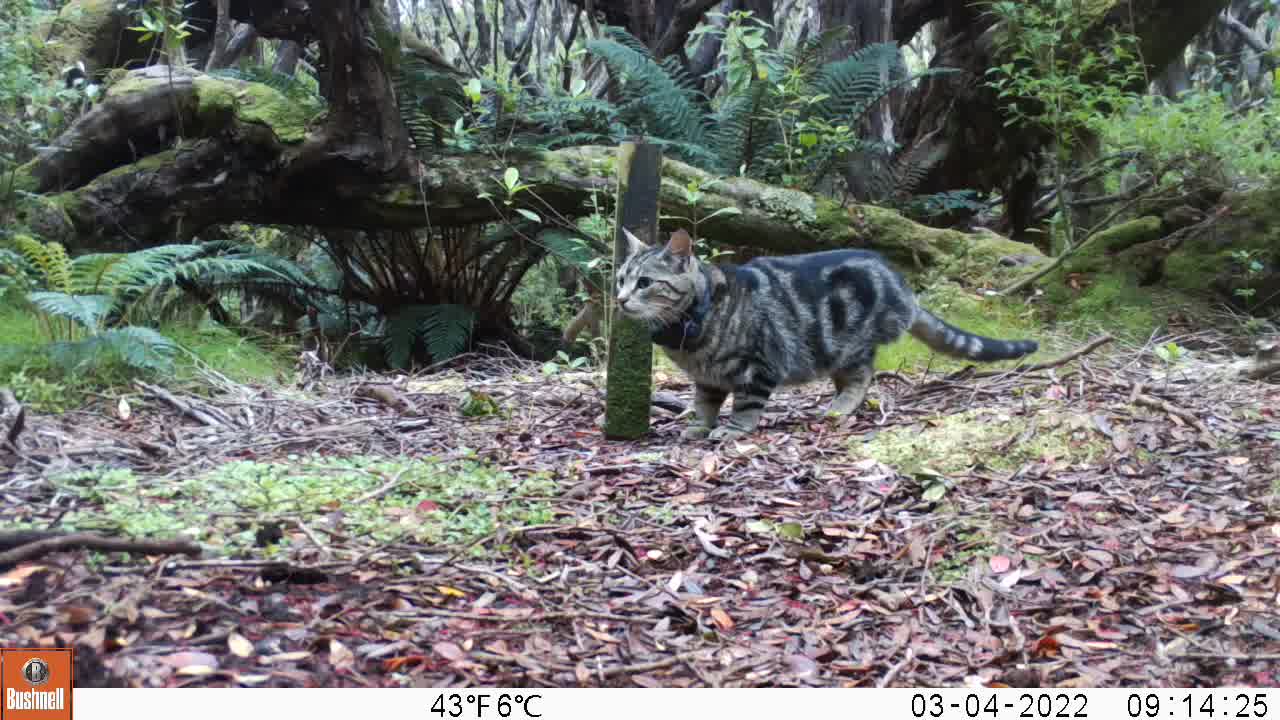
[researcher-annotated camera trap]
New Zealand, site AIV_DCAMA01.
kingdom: Animalia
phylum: Chordata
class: Mammalia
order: Carnivora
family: Felidae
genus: Felis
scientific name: Felis catus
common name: domestic cat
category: cat